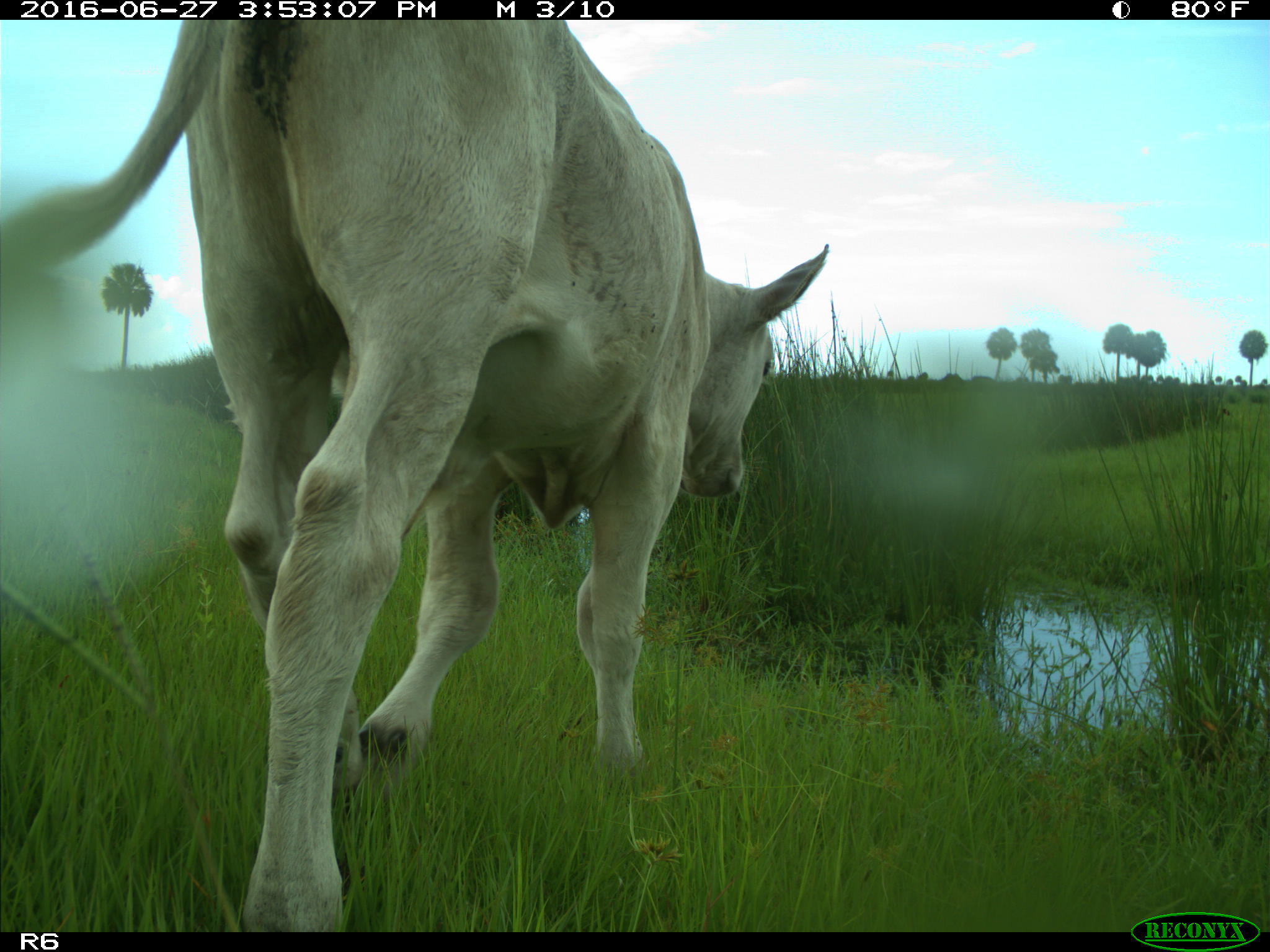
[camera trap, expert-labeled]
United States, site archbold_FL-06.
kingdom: Animalia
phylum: Chordata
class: Mammalia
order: Artiodactyla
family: Bovidae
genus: Bos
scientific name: Bos taurus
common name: domestic cow